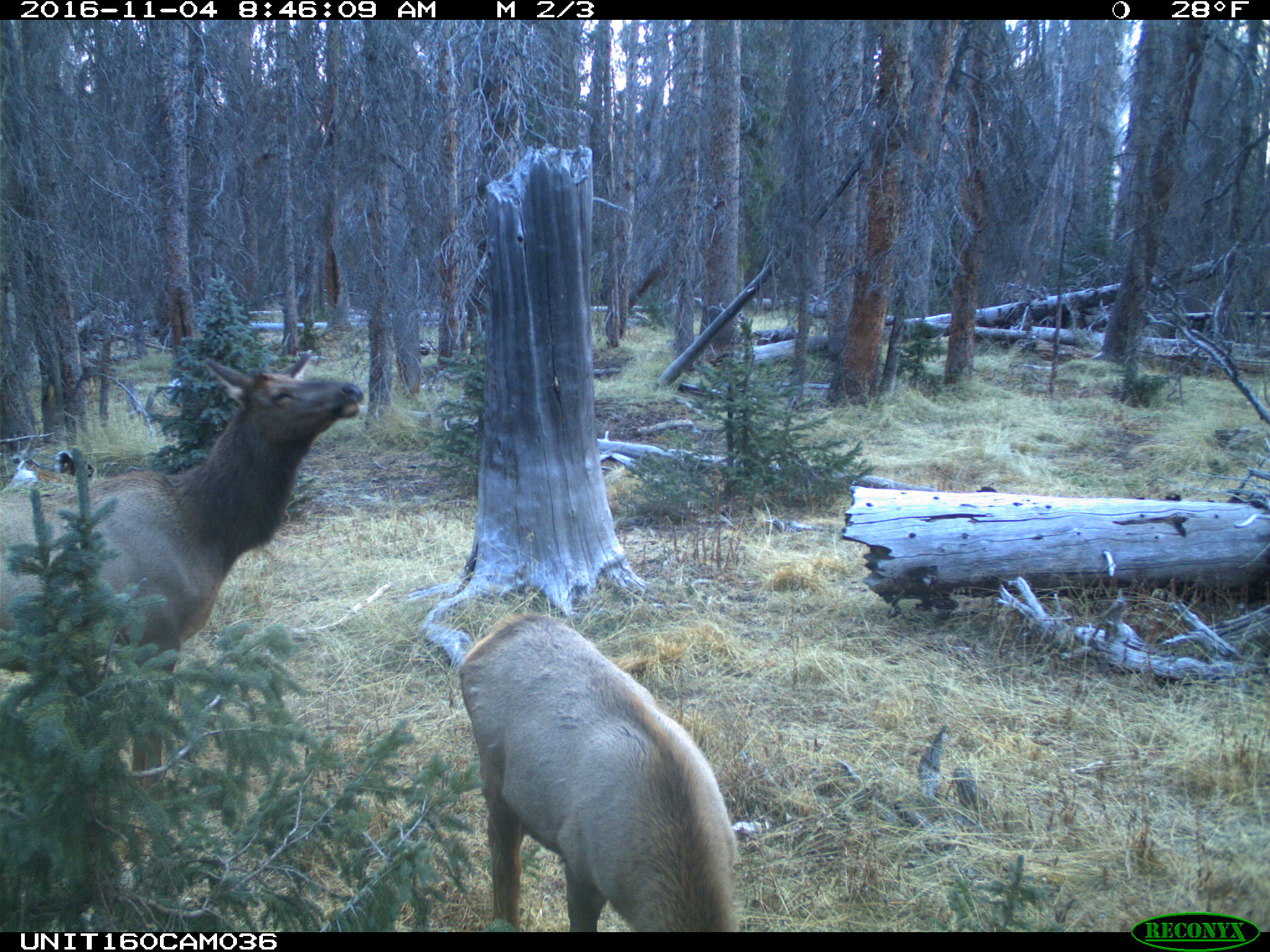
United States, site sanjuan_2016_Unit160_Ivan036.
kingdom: Animalia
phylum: Chordata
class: Mammalia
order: Artiodactyla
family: Cervidae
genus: Cervus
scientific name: Cervus elaphus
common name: red deer